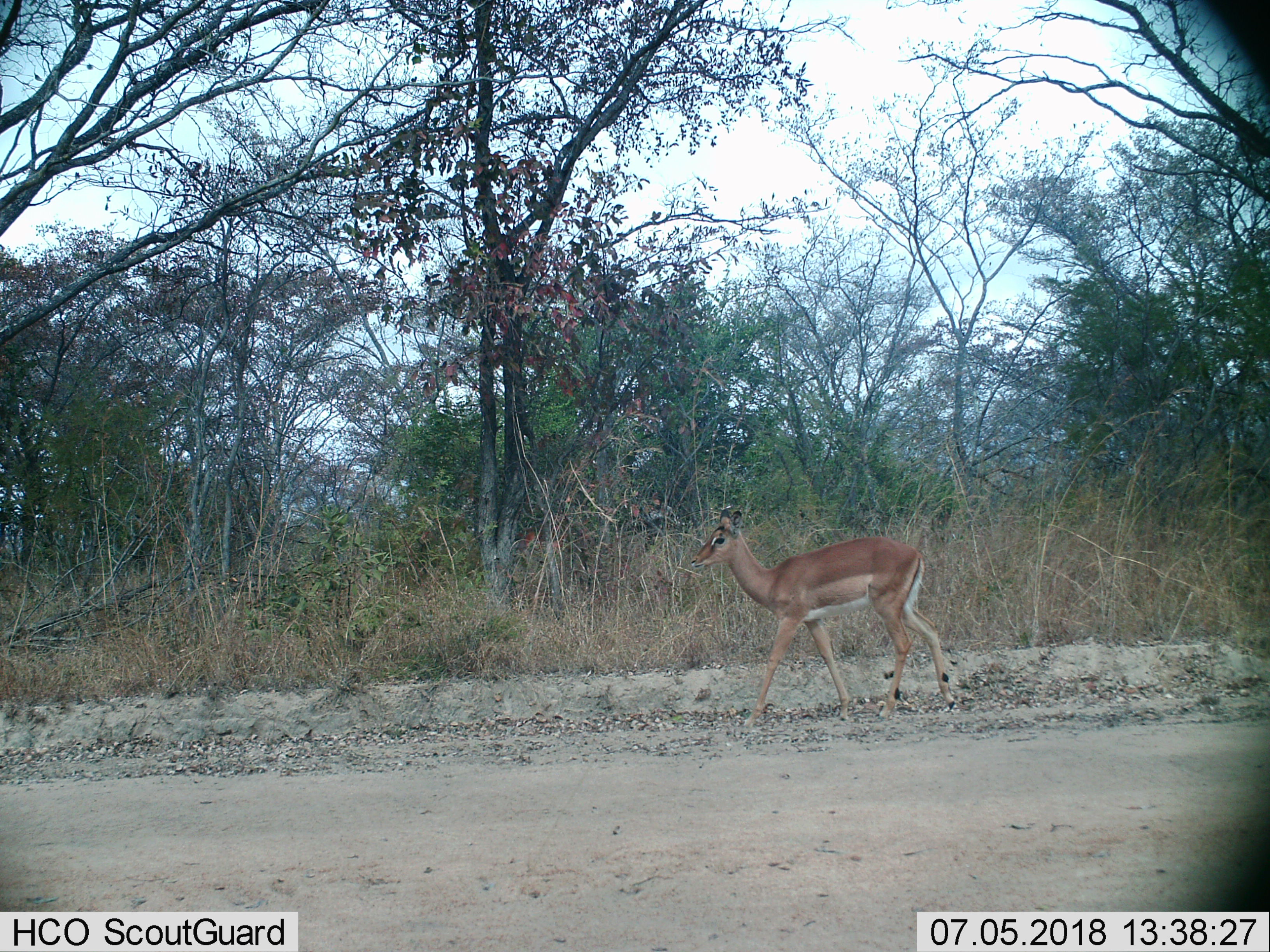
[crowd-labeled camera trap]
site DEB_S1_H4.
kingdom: Animalia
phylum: Chordata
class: Mammalia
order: Artiodactyla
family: Bovidae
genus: Aepyceros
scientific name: Aepyceros melampus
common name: impala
Impala (Aepyceros melampus), count 1. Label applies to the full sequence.